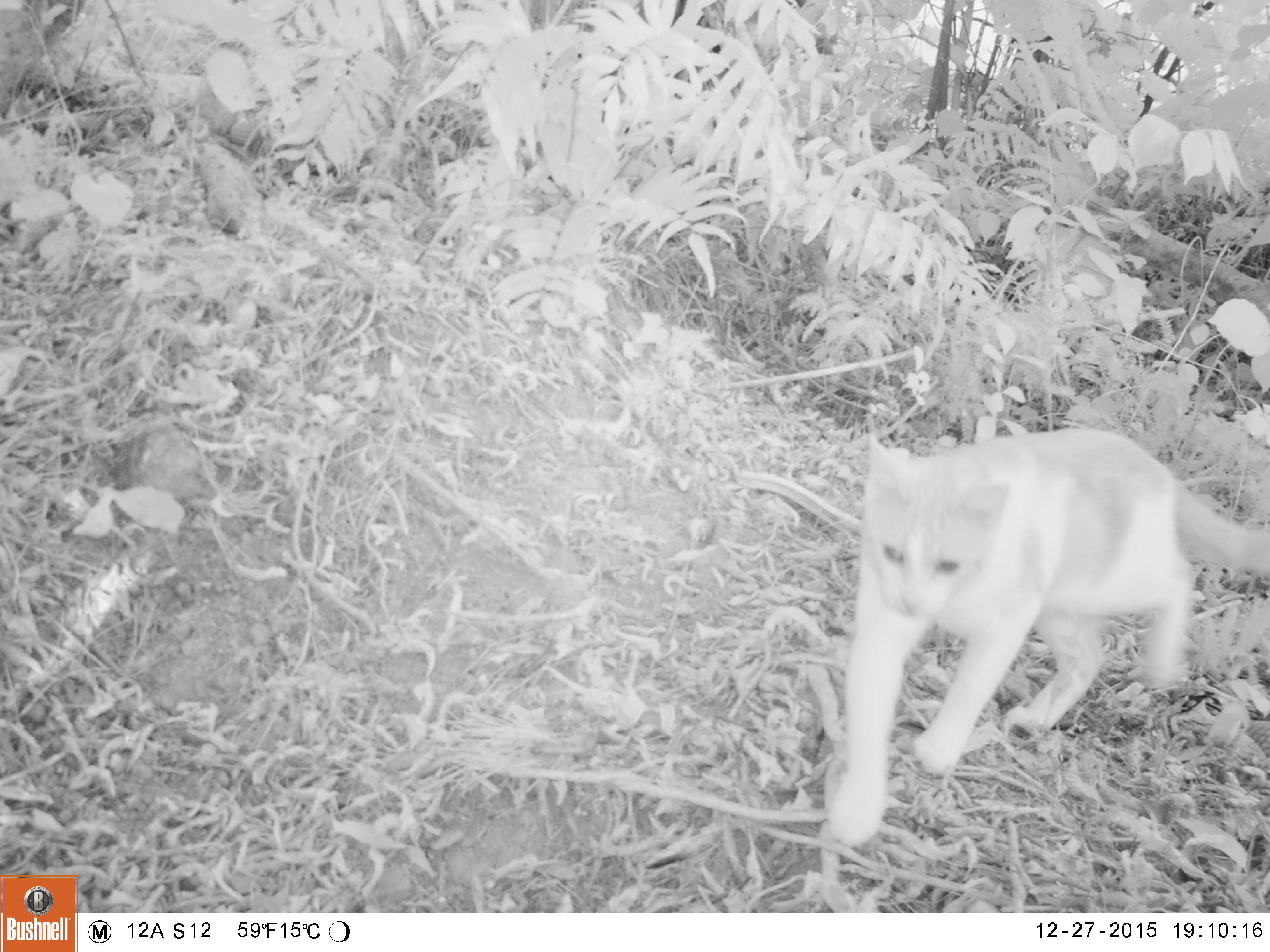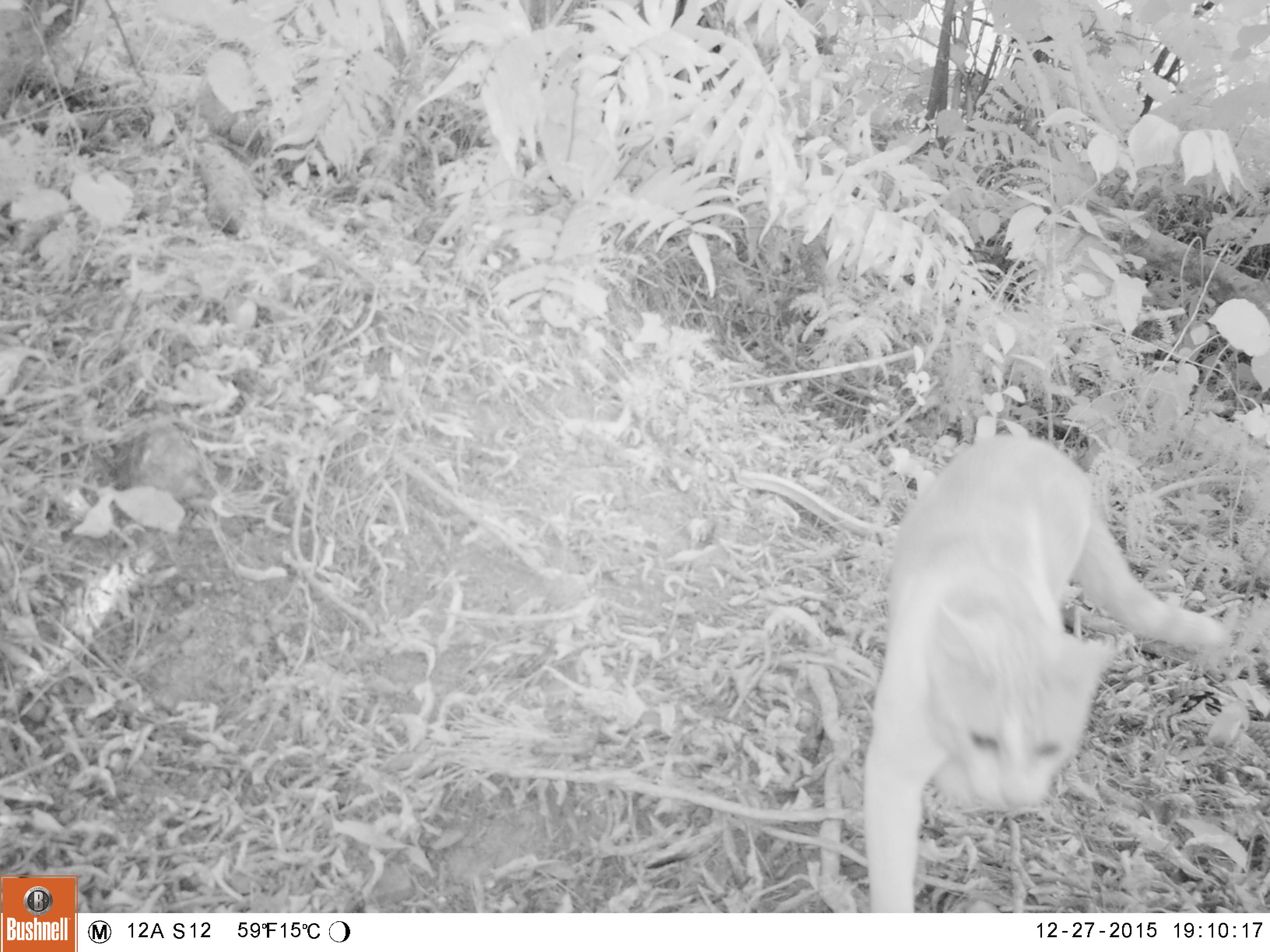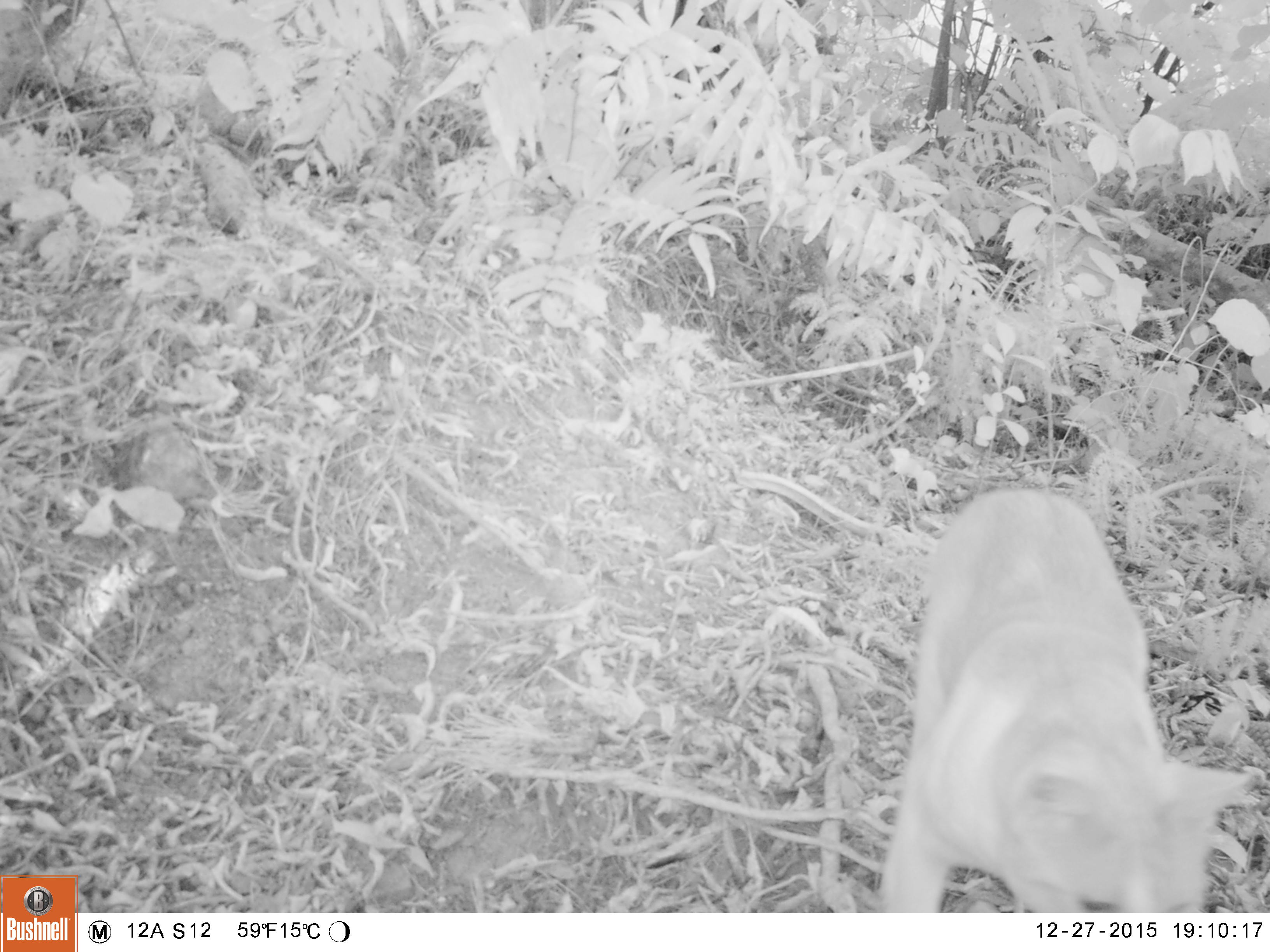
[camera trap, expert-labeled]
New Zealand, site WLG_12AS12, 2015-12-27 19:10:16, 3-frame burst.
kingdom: Animalia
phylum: Chordata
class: Mammalia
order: Carnivora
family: Felidae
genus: Felis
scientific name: Felis catus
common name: domestic cat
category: cat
Cat (domestic cat) (Felis catus).